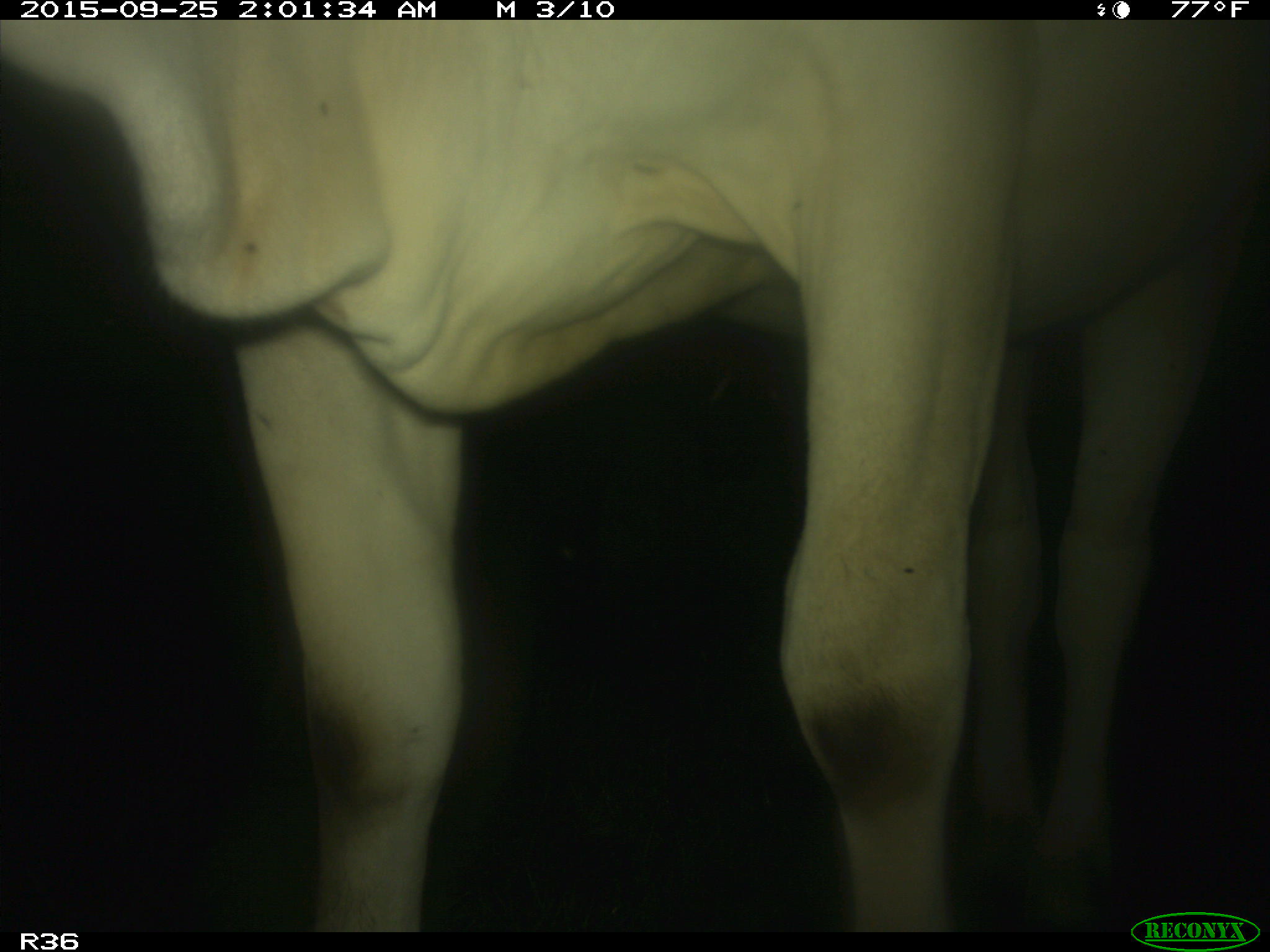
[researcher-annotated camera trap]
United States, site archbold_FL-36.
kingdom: Animalia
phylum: Chordata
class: Mammalia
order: Artiodactyla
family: Bovidae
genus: Bos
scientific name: Bos taurus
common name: domestic cow